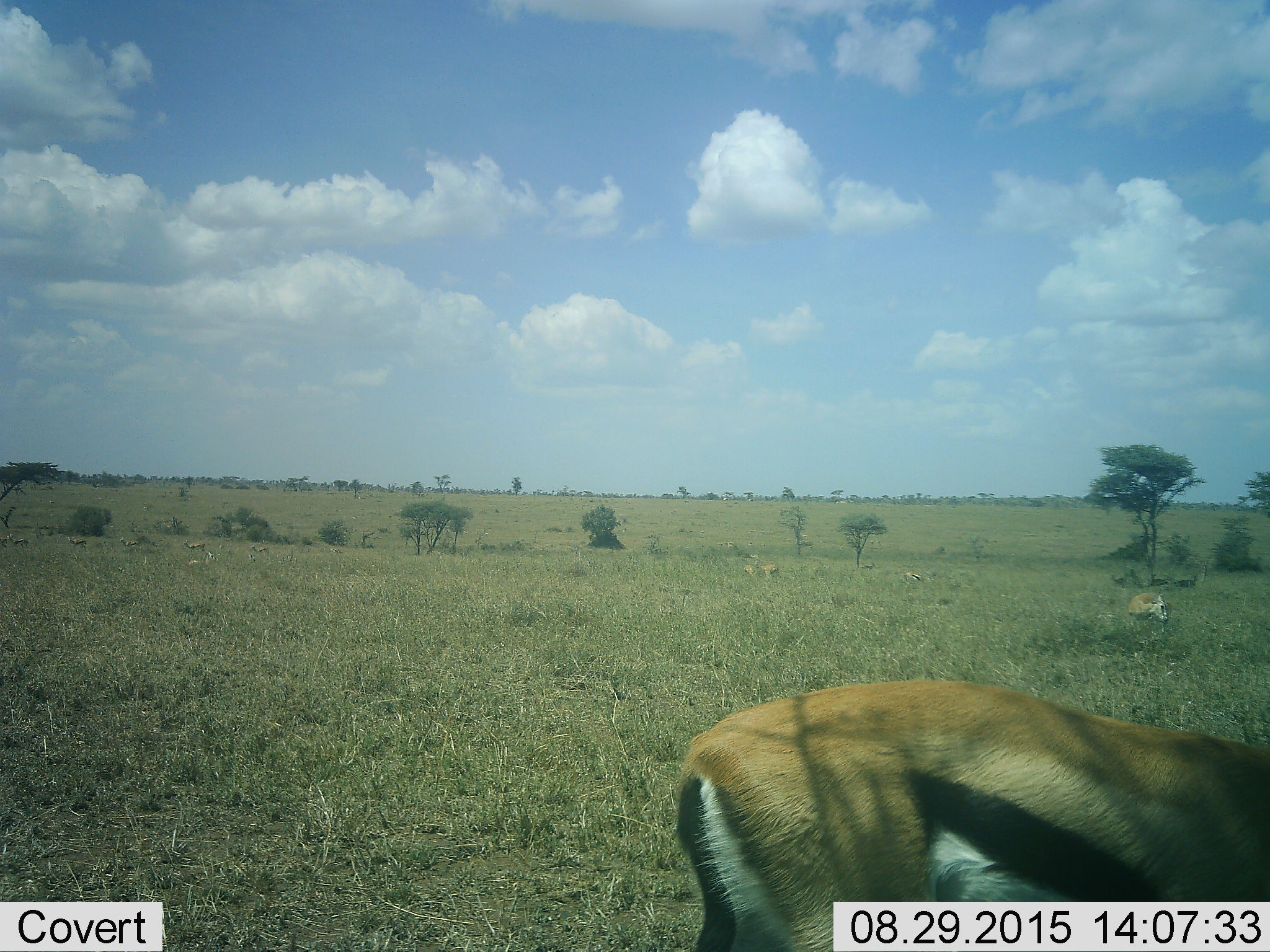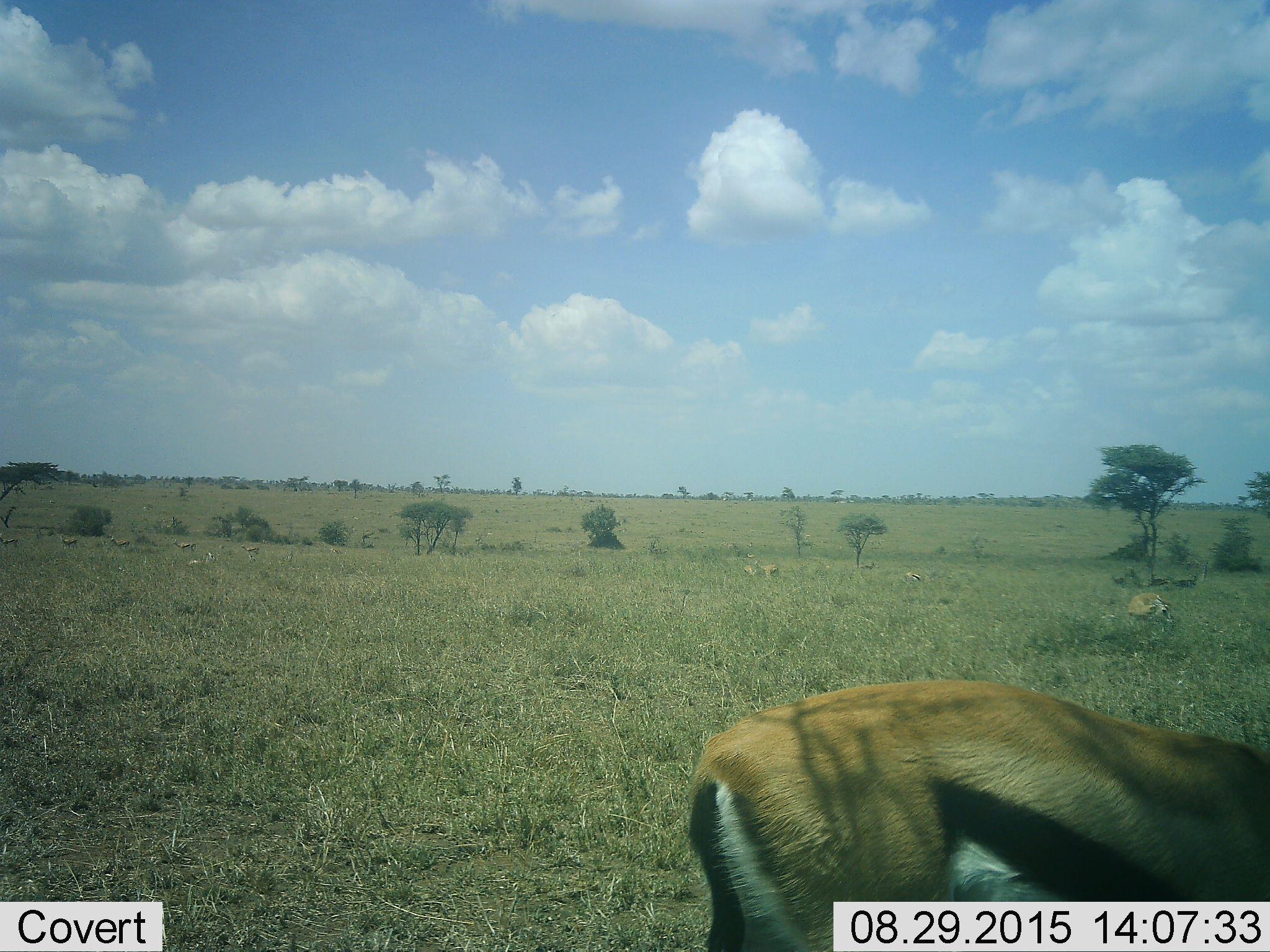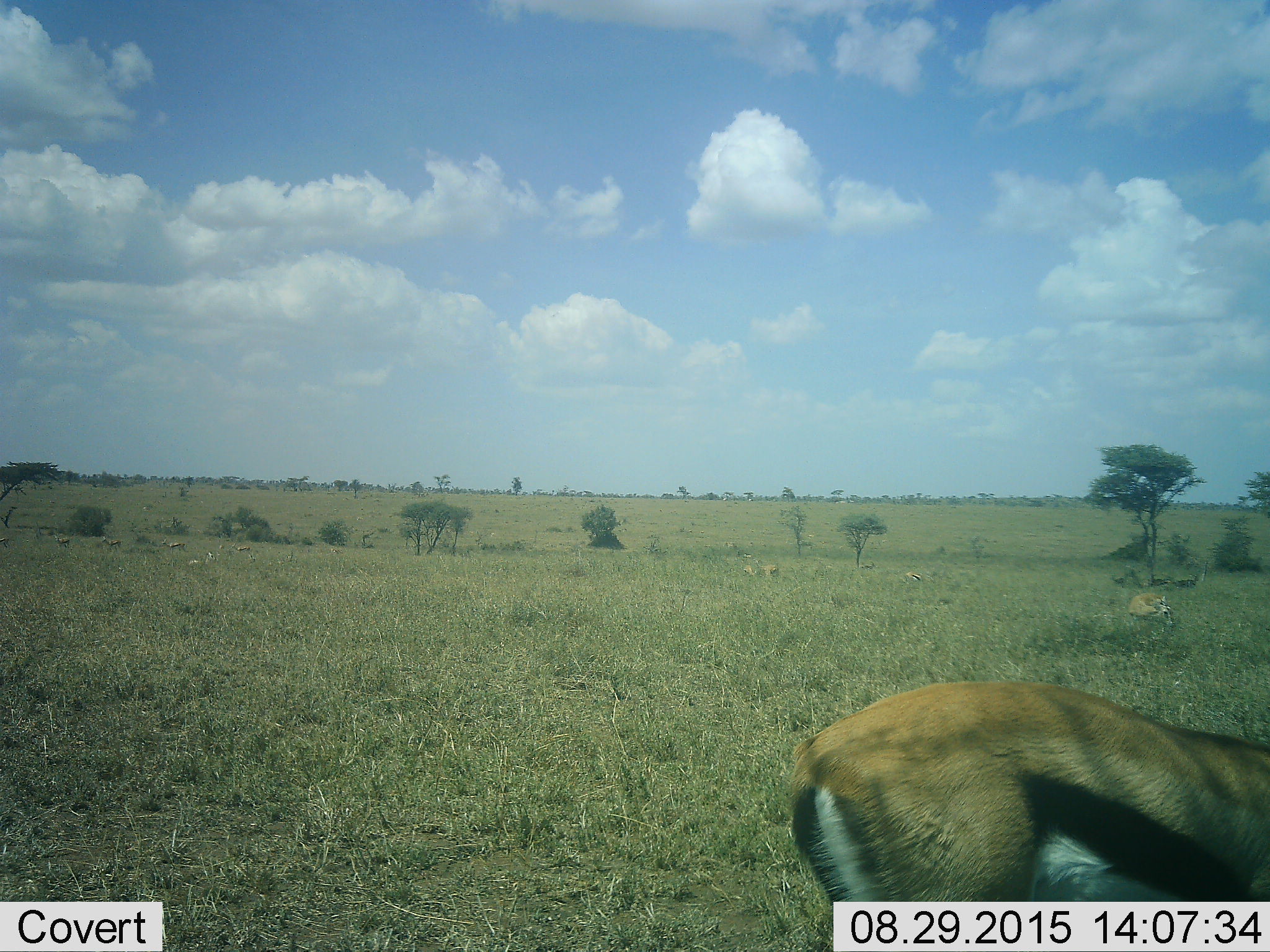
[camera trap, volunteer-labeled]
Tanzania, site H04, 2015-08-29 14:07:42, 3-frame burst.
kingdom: Animalia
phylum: Chordata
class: Mammalia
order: Artiodactyla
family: Bovidae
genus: Eudorcas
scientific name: Eudorcas thomsonii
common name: thomson's gazelle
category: gazellethomsons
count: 11-50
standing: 67%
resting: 44%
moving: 56%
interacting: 0%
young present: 0%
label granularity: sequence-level